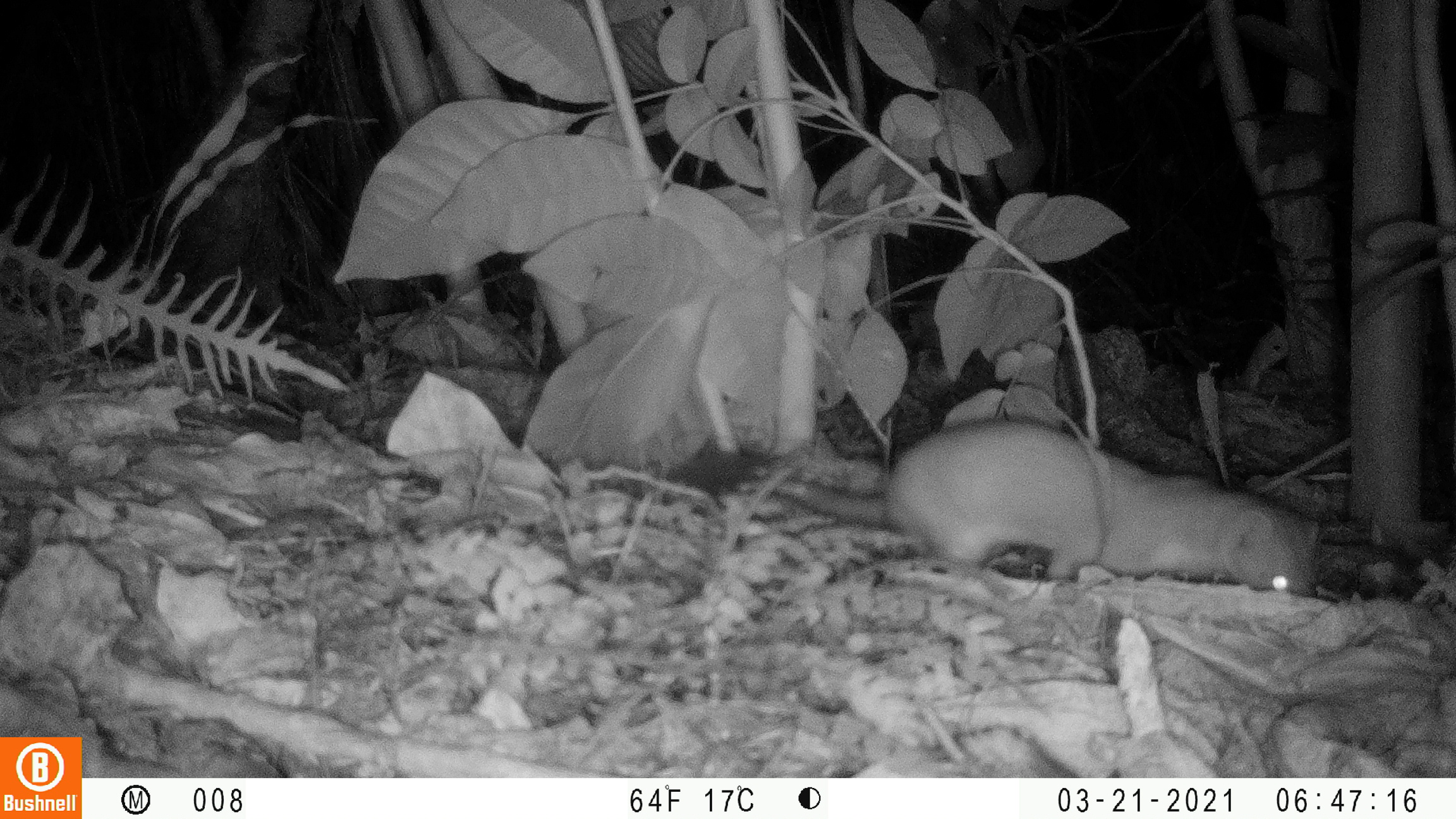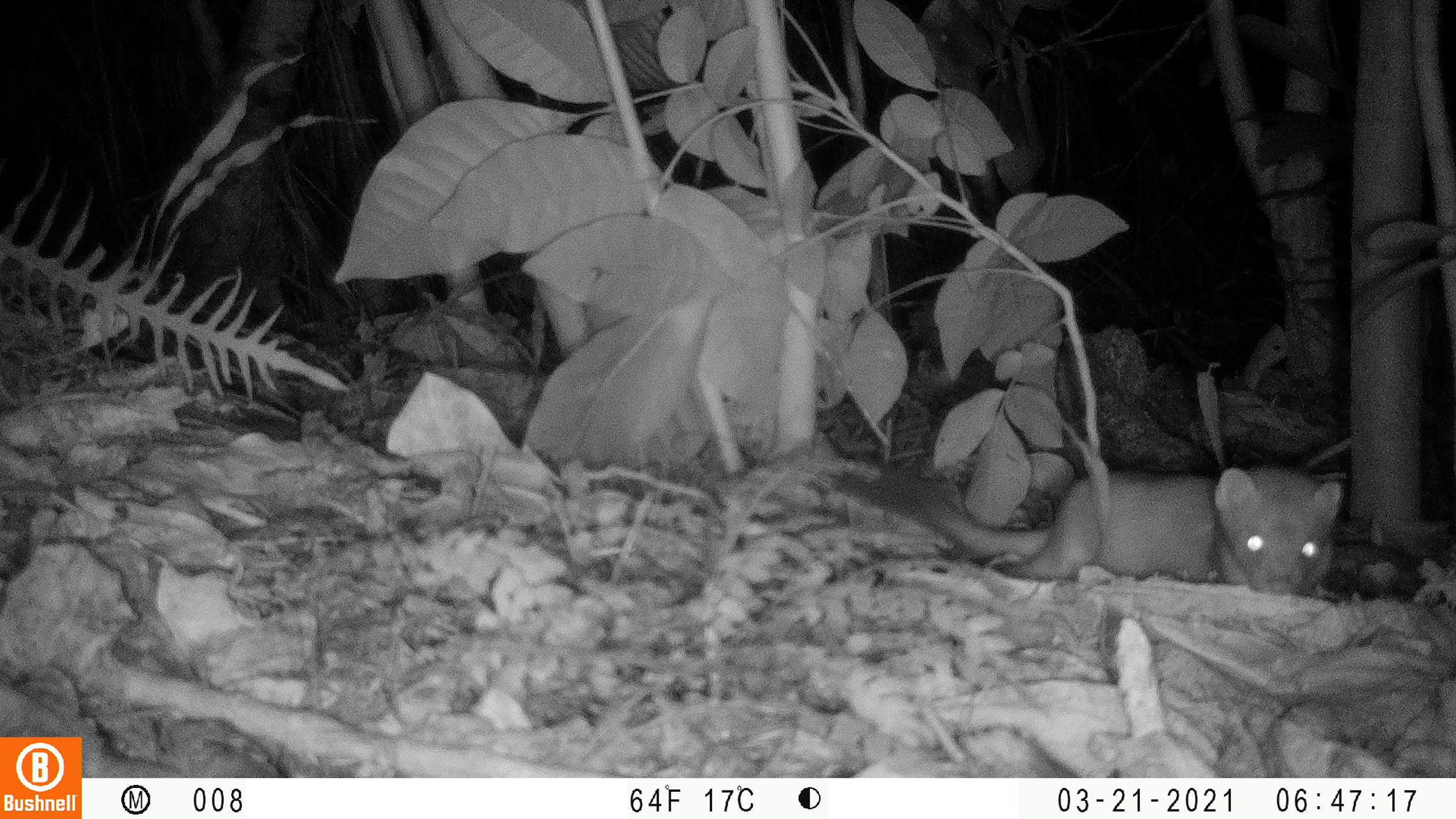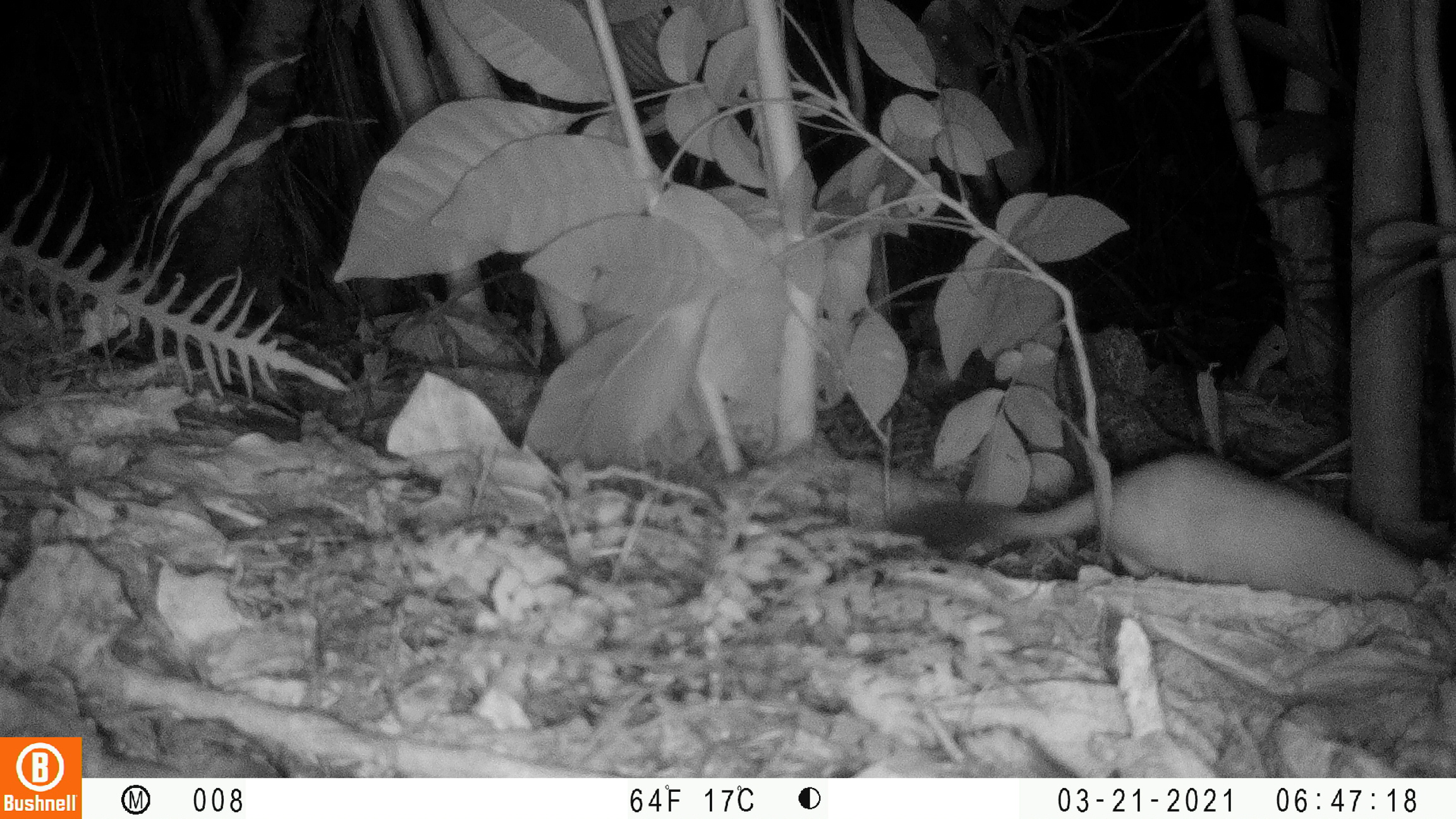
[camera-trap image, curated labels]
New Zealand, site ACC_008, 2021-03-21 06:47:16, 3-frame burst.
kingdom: Animalia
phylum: Chordata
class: Mammalia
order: Carnivora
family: Mustelidae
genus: Mustela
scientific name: Mustela erminea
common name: stoat